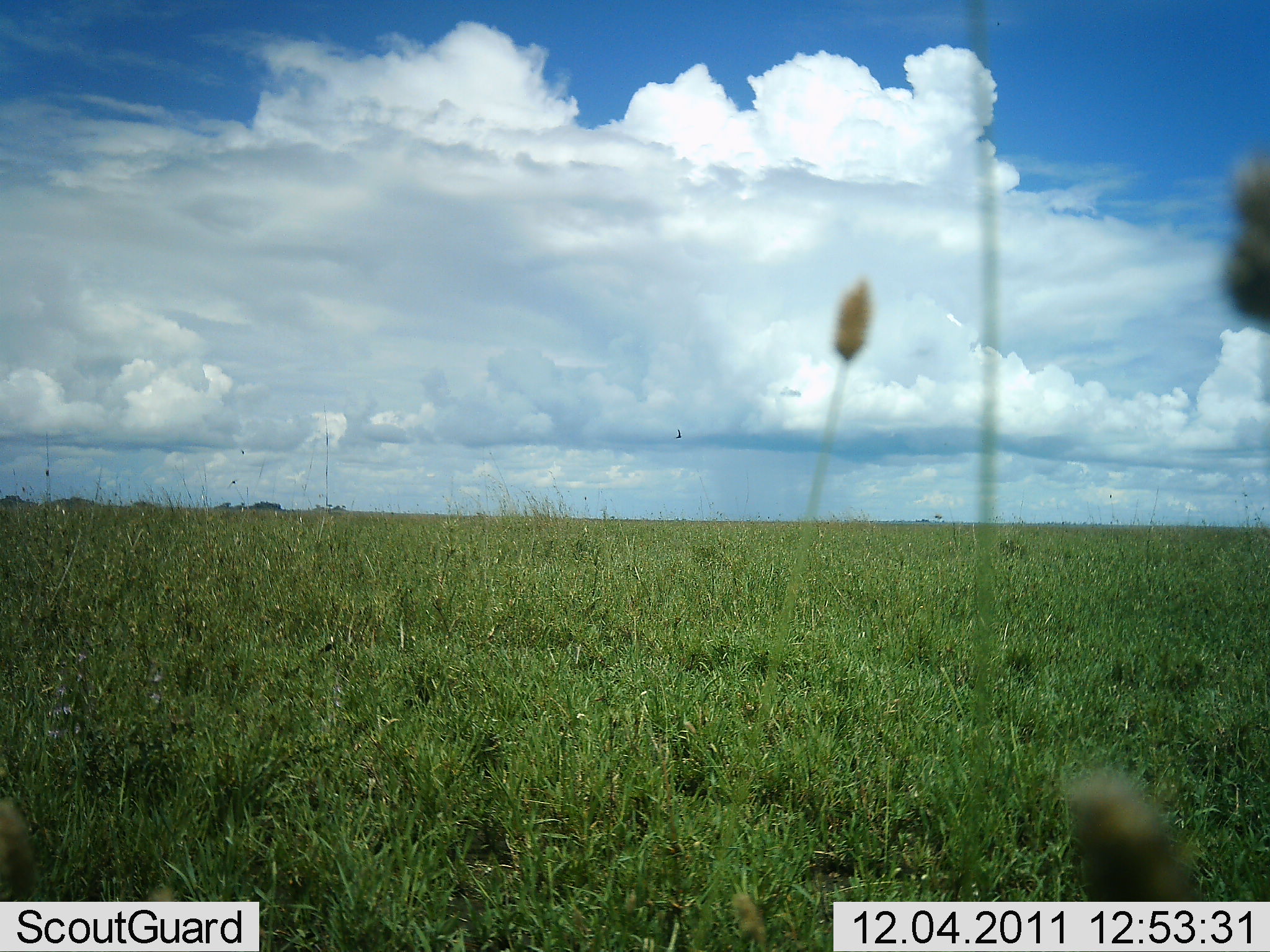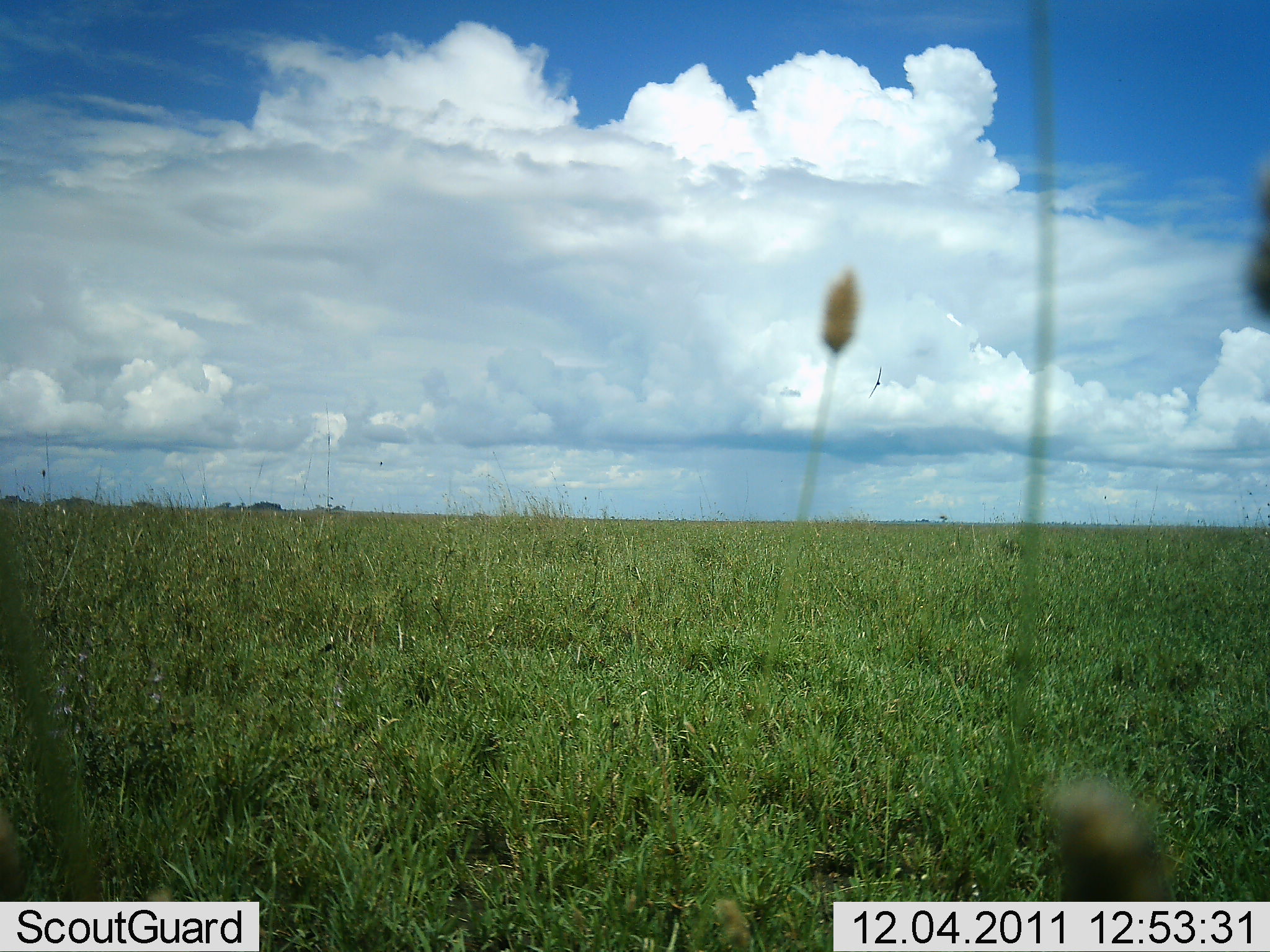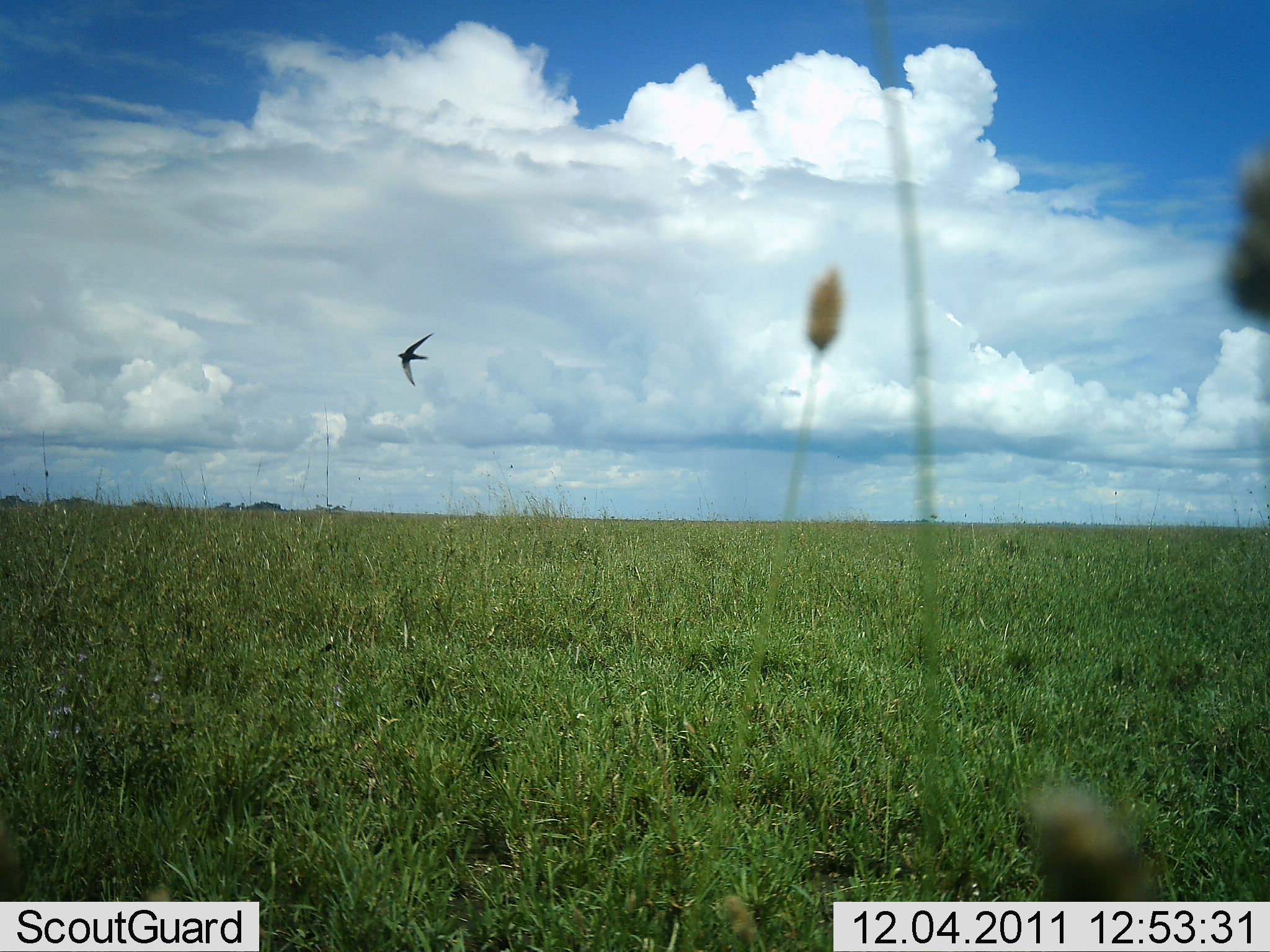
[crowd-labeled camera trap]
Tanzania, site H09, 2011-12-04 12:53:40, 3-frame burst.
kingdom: Animalia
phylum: Chordata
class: Aves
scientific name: Aves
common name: bird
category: otherbird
Otherbird (bird) (Aves), count 1. Behavior (volunteer vote fractions): standing 0%, resting 0%, moving 100%, interacting 0%. Young present (vote fraction): 0%. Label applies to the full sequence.